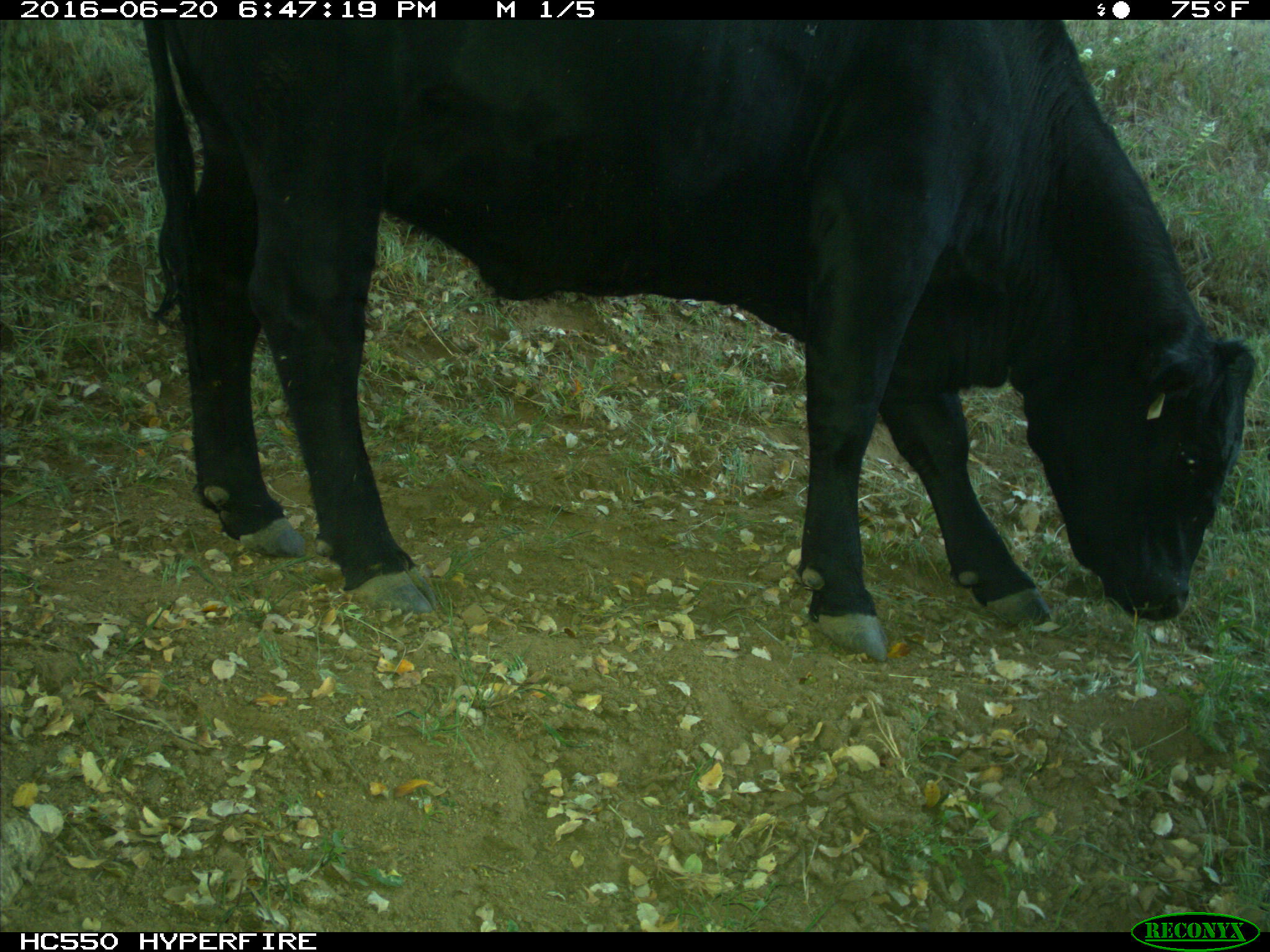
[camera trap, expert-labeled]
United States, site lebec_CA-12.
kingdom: Animalia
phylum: Chordata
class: Mammalia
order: Artiodactyla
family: Bovidae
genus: Bos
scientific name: Bos taurus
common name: domestic cow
Bos taurus (domestic cow).